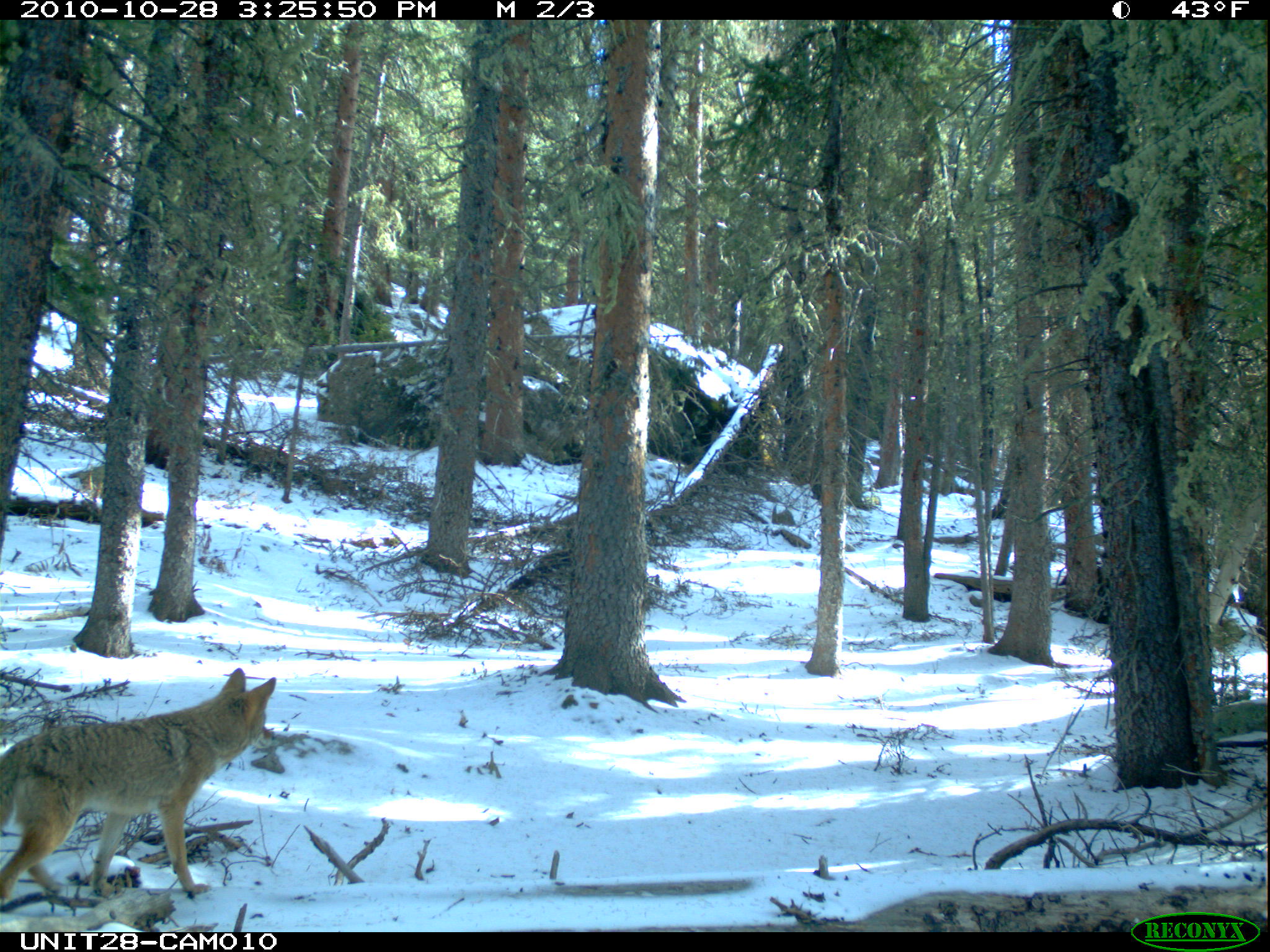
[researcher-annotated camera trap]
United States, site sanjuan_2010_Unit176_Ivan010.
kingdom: Animalia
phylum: Chordata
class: Mammalia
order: Carnivora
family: Canidae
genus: Canis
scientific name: Canis latrans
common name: coyote